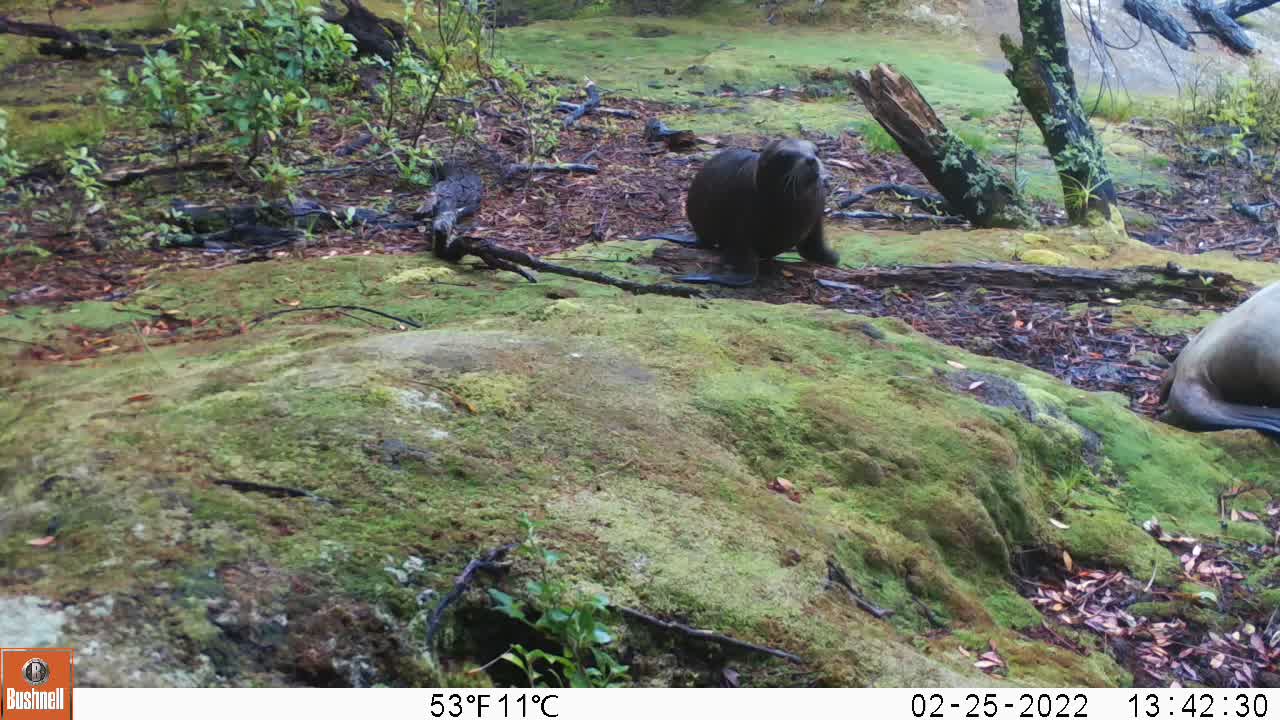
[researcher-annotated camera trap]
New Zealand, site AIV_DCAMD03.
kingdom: Animalia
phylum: Chordata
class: Mammalia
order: Carnivora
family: Otariidae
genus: Phocarctos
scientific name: Phocarctos hookeri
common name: new zealand sea lion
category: sealion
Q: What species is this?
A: Sealion (new zealand sea lion) (Phocarctos hookeri).